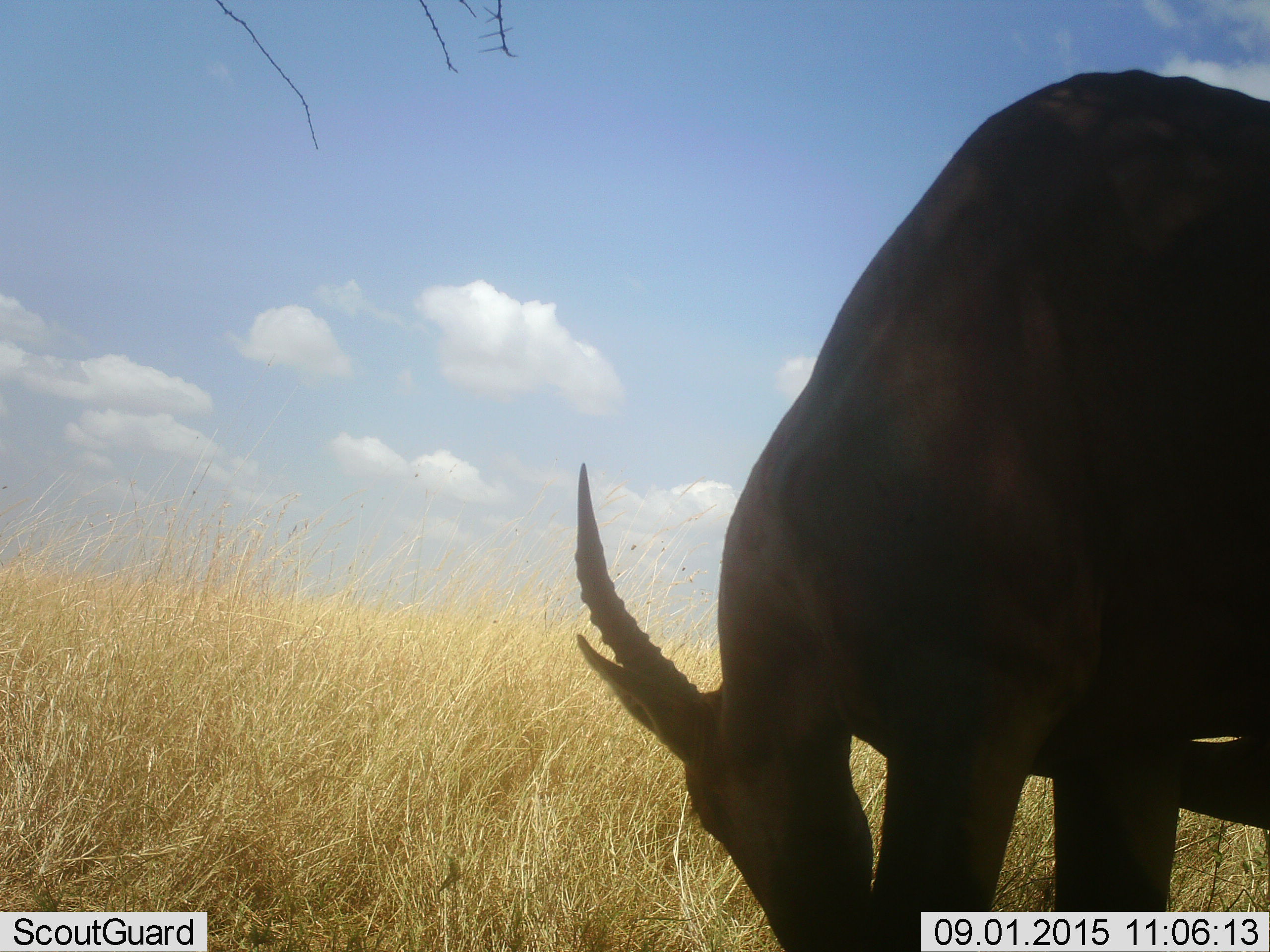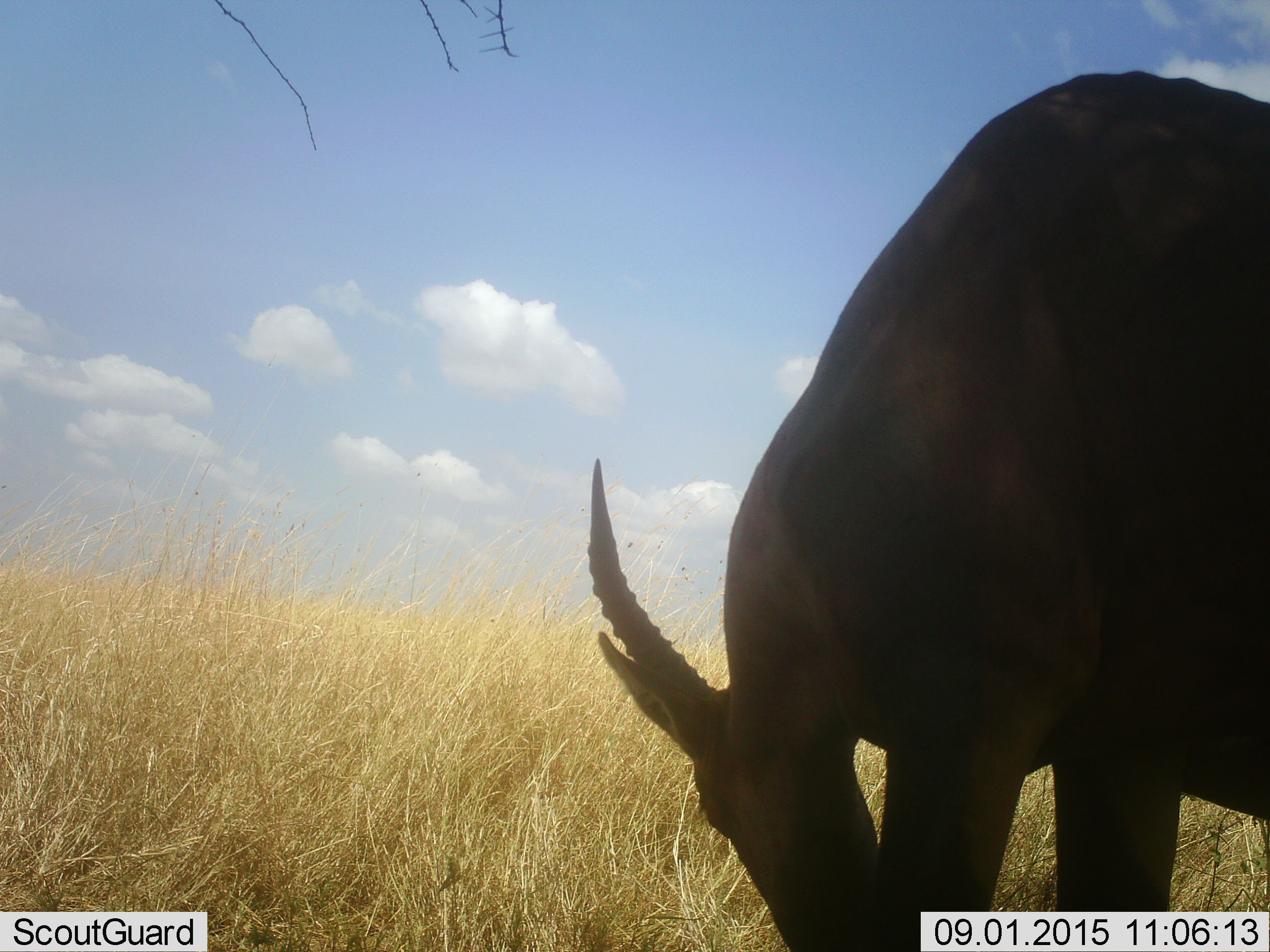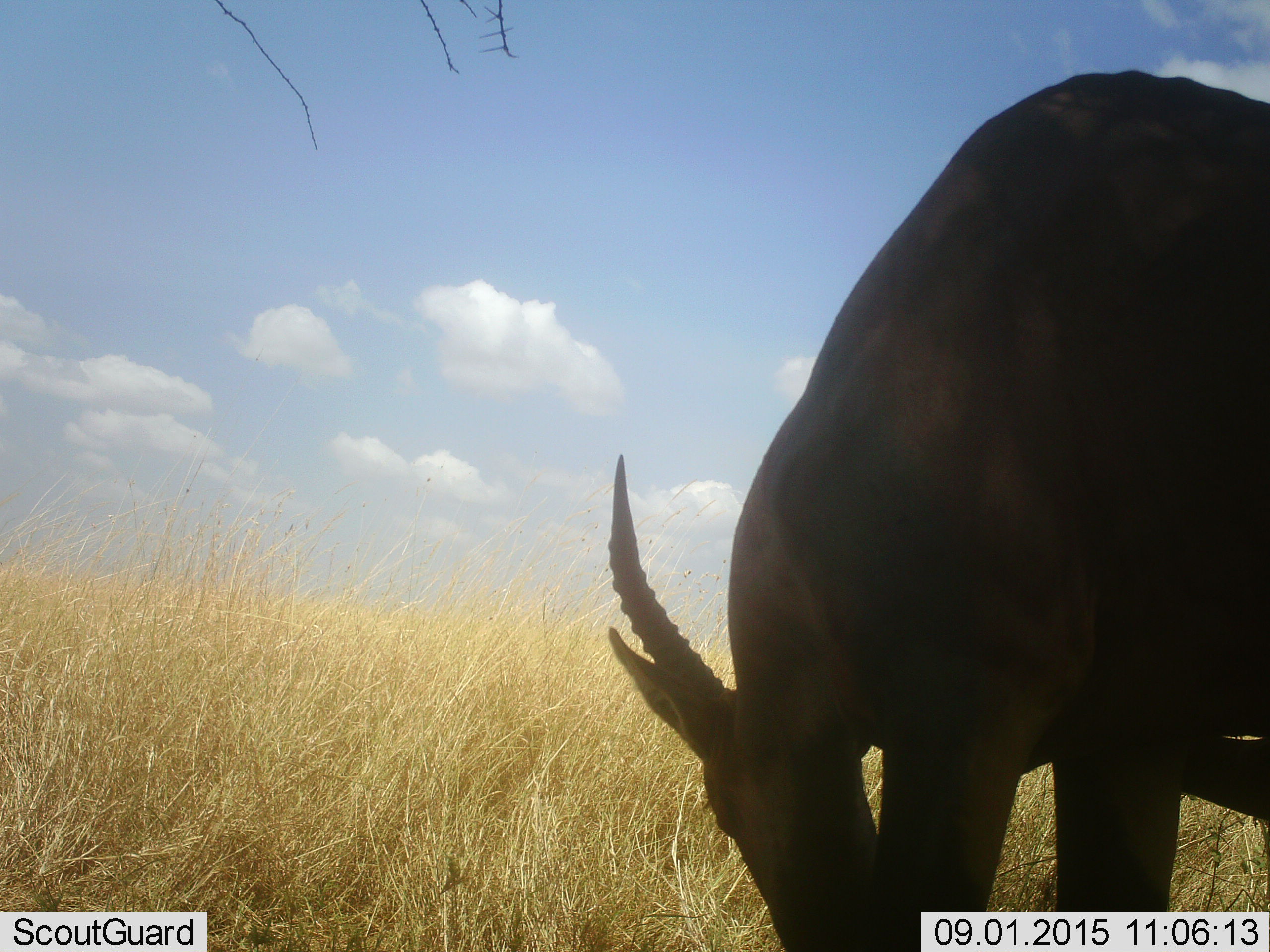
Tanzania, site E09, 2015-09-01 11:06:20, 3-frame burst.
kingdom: Animalia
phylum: Chordata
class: Mammalia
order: Artiodactyla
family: Bovidae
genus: Damaliscus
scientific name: Damaliscus lunatus jimela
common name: topi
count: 1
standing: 50%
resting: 0%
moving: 0%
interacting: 0%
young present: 0%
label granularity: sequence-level